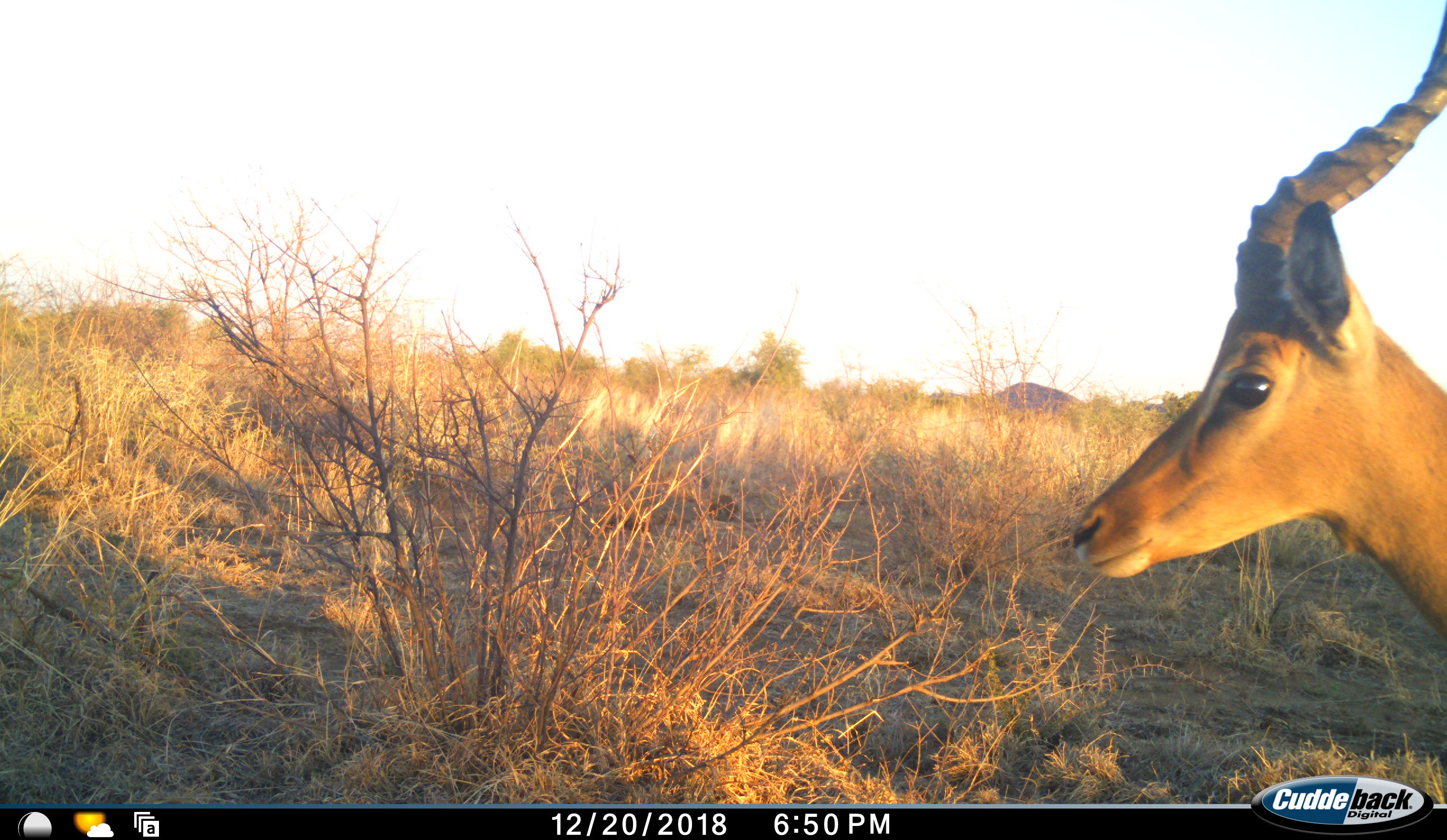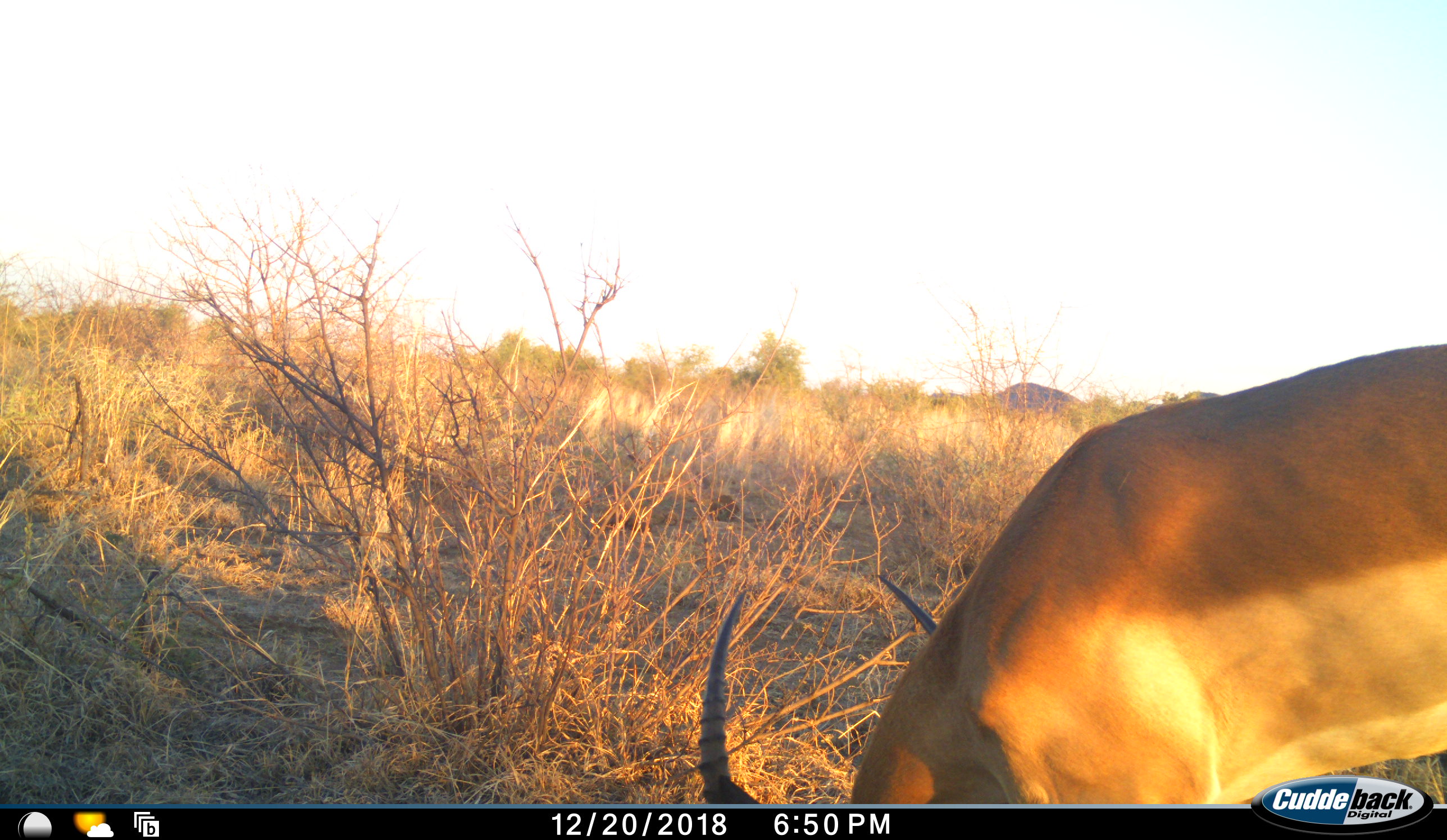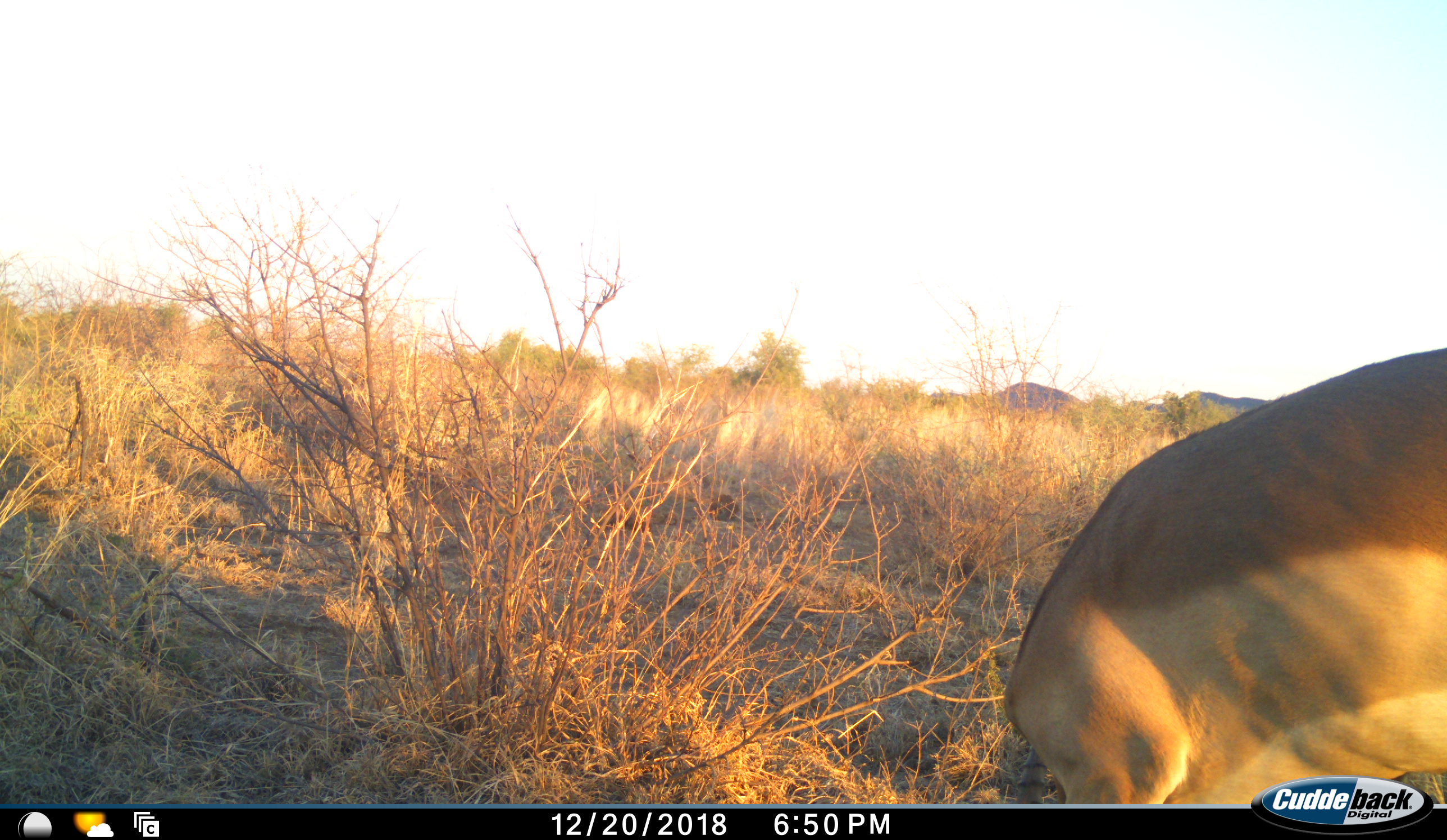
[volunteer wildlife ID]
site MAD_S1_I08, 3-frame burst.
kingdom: Animalia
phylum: Chordata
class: Mammalia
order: Artiodactyla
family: Bovidae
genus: Aepyceros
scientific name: Aepyceros melampus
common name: impala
Impala (Aepyceros melampus), count 1. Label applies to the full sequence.